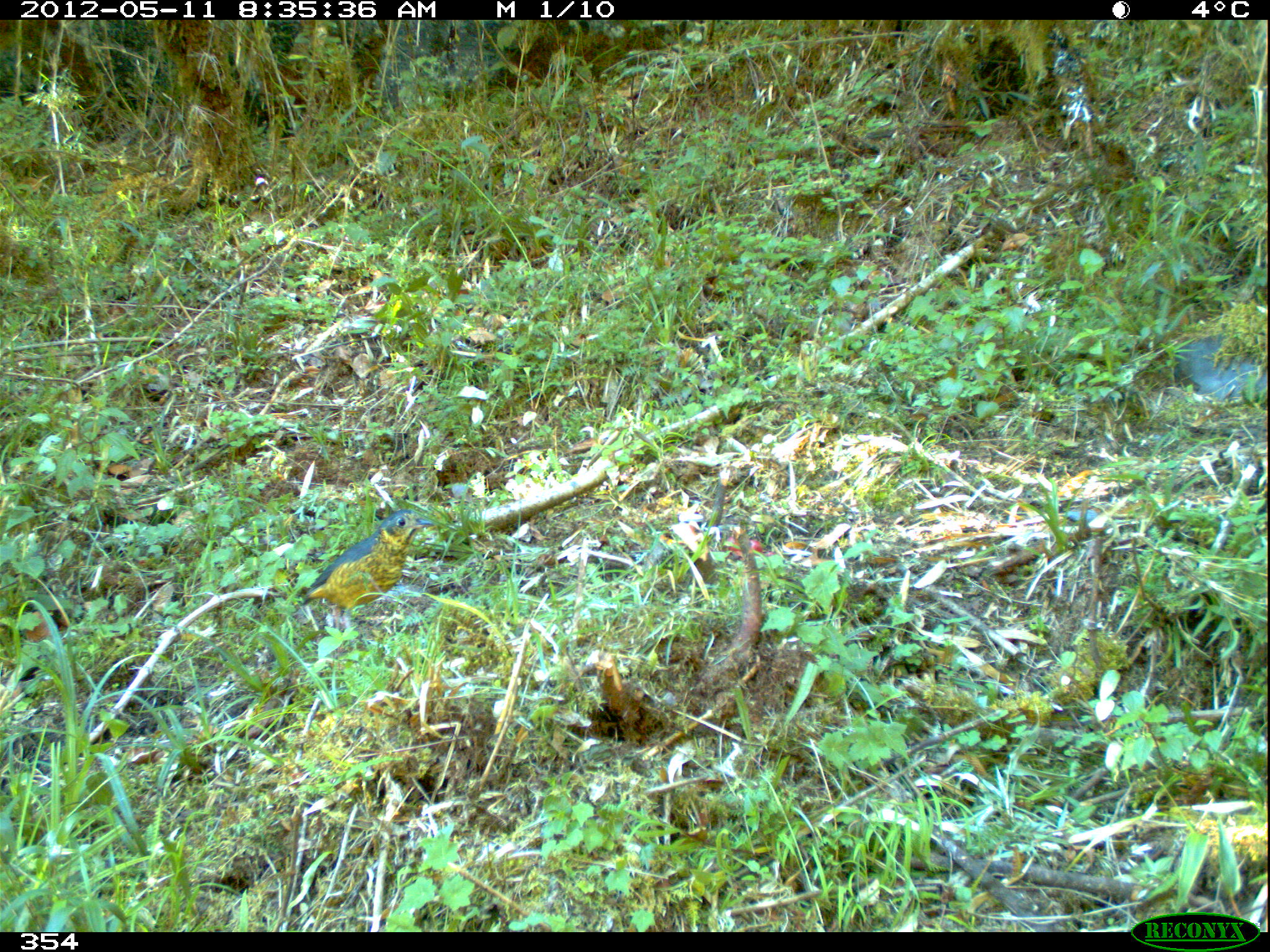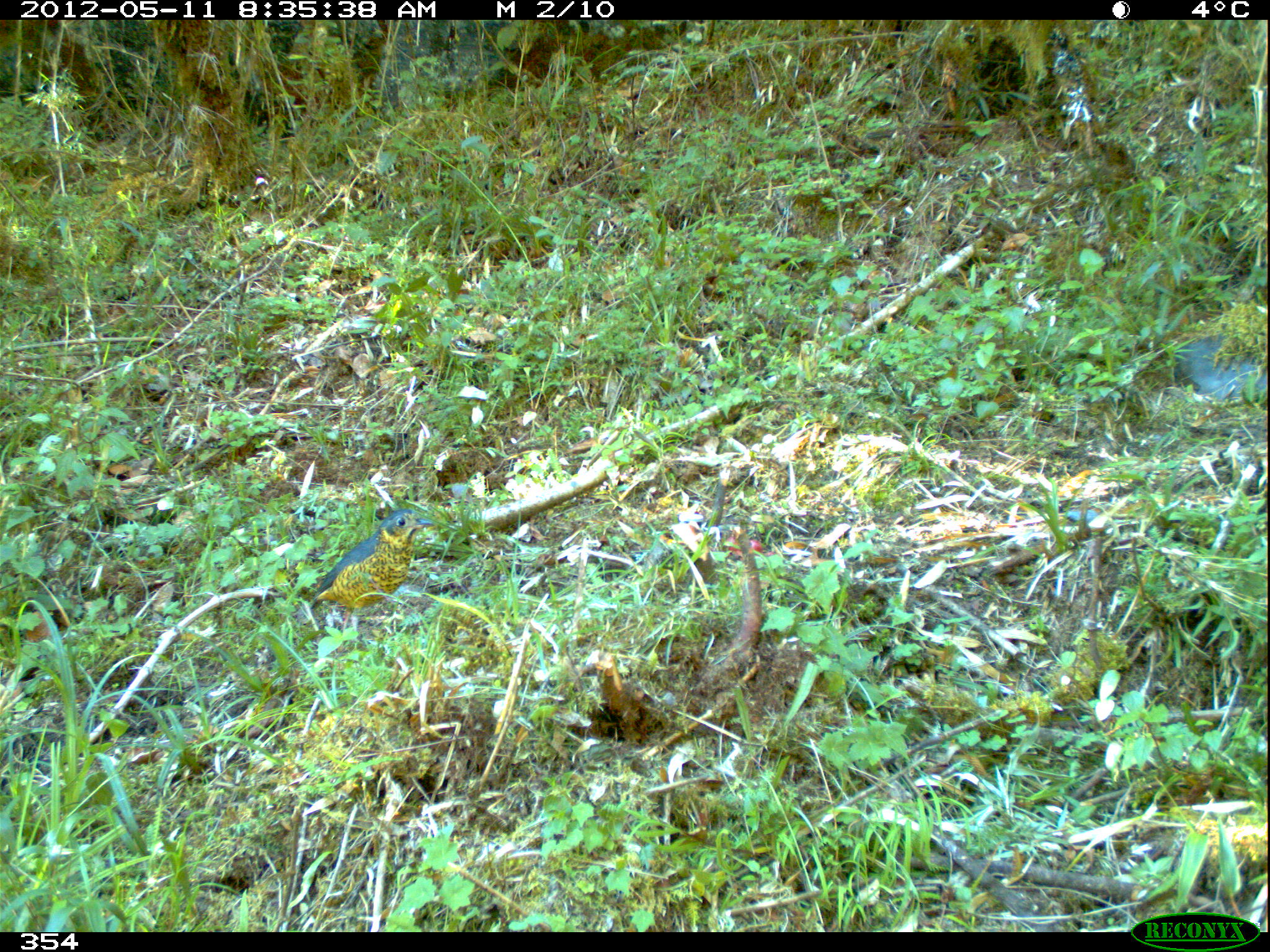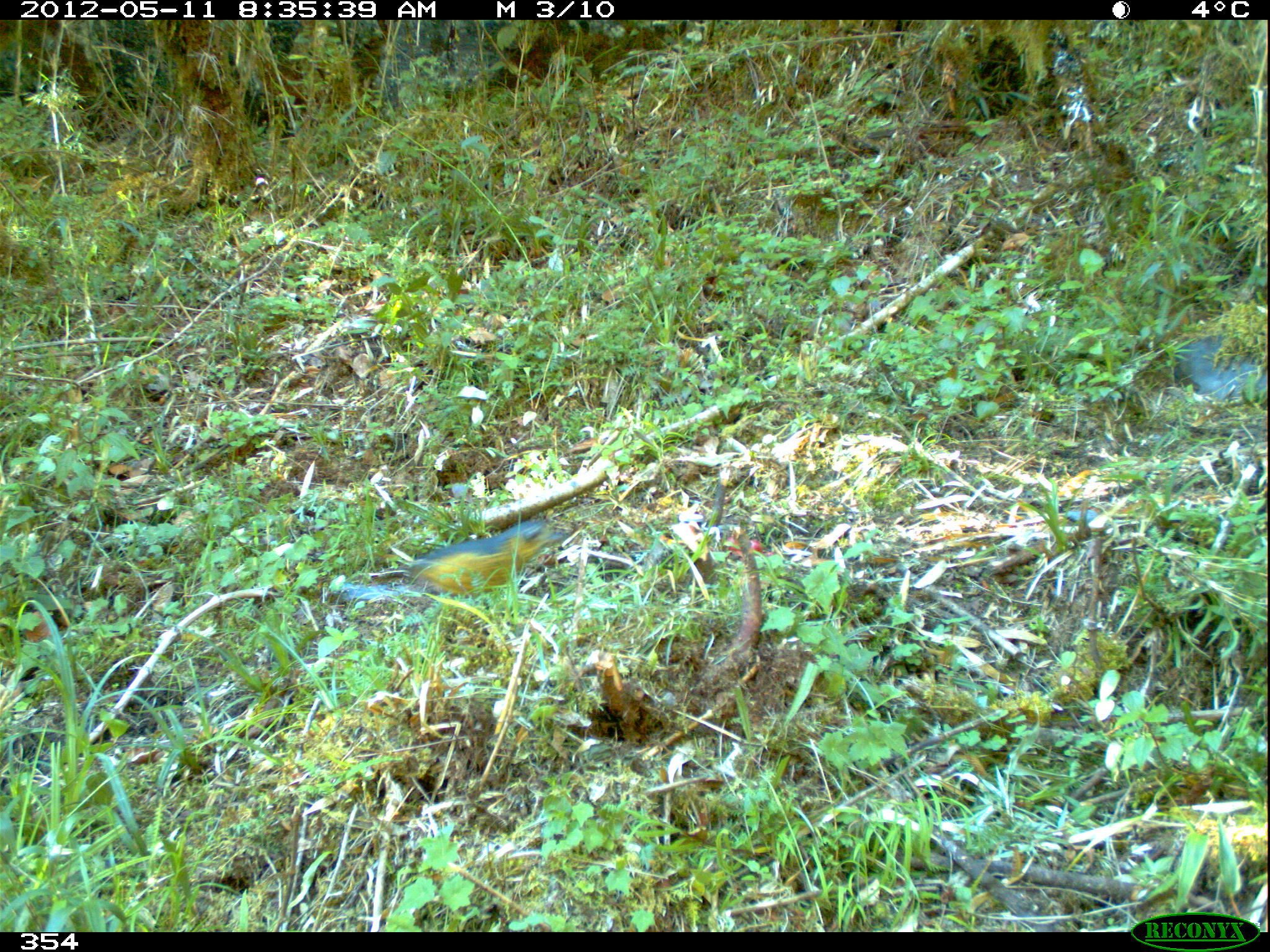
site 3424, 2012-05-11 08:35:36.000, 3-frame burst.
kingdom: Animalia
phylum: Chordata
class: Aves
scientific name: Aves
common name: bird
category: unknown bird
Unknown bird (bird) (Aves).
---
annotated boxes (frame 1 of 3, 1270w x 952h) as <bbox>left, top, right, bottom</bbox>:
unknown bird: <bbox>298, 508, 433, 634</bbox>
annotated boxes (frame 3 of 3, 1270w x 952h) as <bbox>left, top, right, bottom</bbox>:
unknown bird: <bbox>404, 520, 567, 596</bbox>